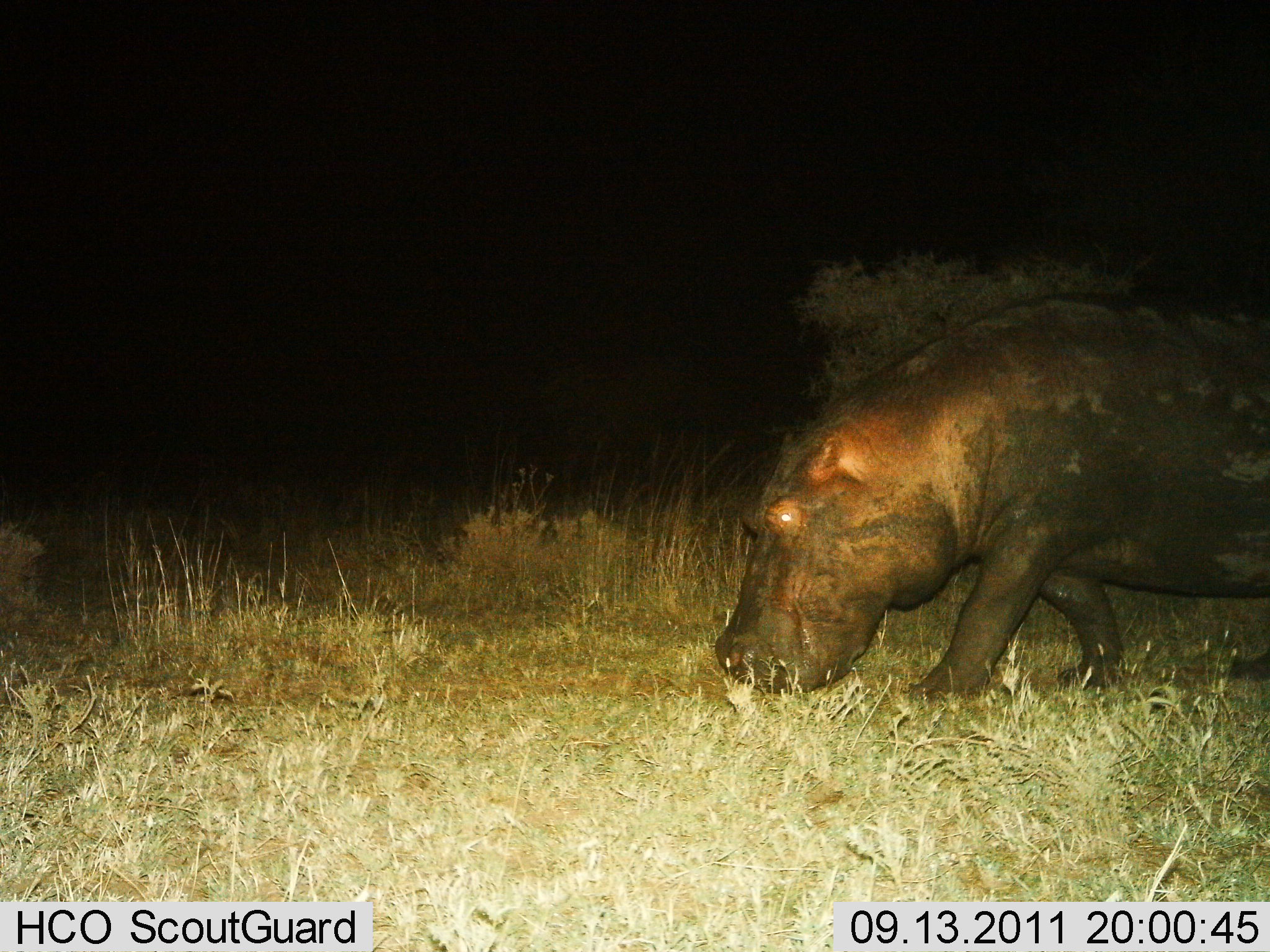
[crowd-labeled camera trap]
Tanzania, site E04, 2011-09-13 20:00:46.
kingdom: Animalia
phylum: Chordata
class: Mammalia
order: Artiodactyla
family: Hippopotamidae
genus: Hippopotamus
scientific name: Hippopotamus amphibius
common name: hippopotamus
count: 1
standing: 8%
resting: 0%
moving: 50%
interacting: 0%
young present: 0%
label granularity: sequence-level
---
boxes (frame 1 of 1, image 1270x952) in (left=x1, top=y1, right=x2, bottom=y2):
animal: (left=711, top=291, right=1270, bottom=707)